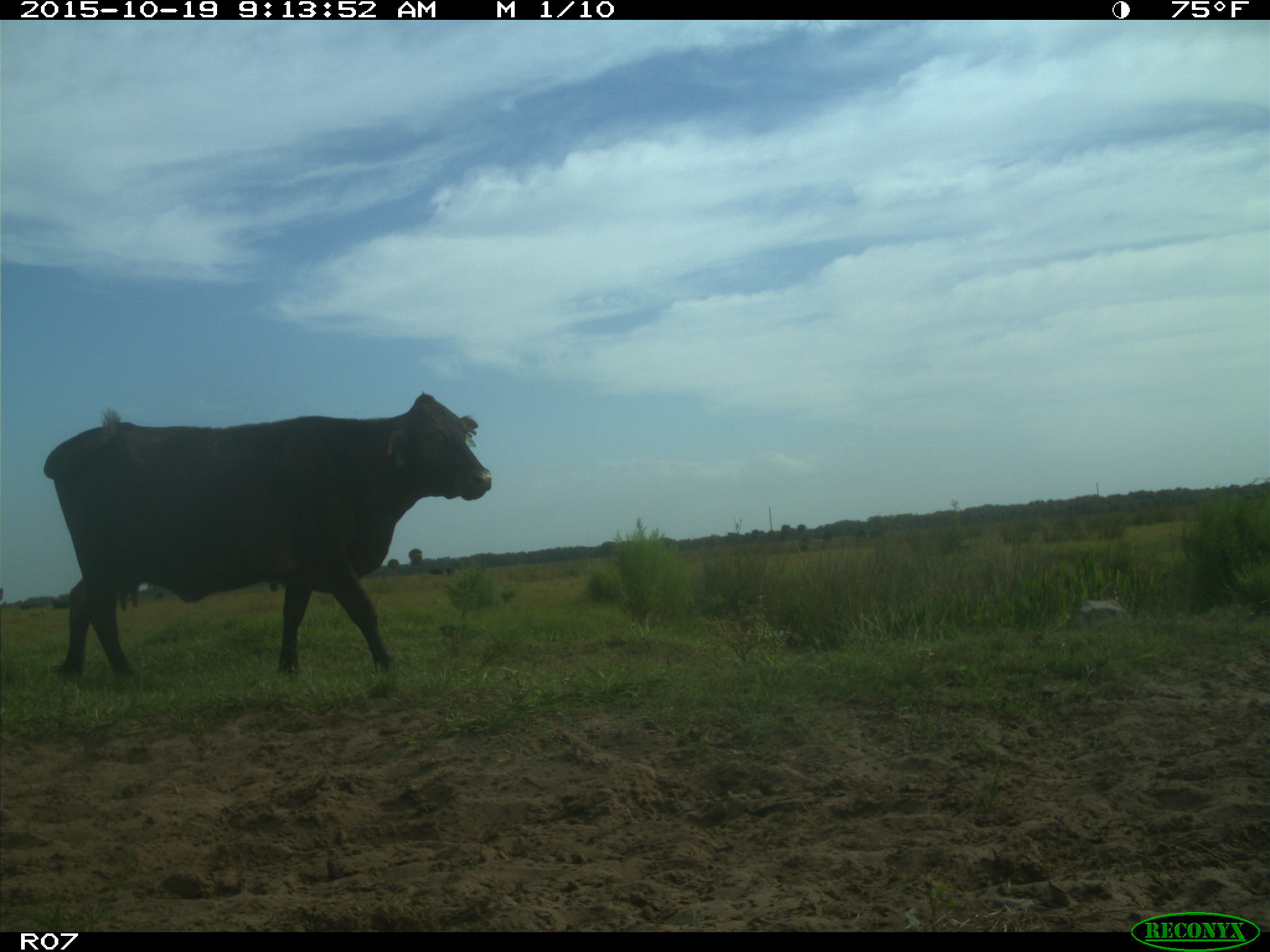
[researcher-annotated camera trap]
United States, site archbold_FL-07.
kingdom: Animalia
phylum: Chordata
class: Mammalia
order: Artiodactyla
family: Bovidae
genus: Bos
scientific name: Bos taurus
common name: domestic cow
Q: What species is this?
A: Bos taurus (domestic cow).